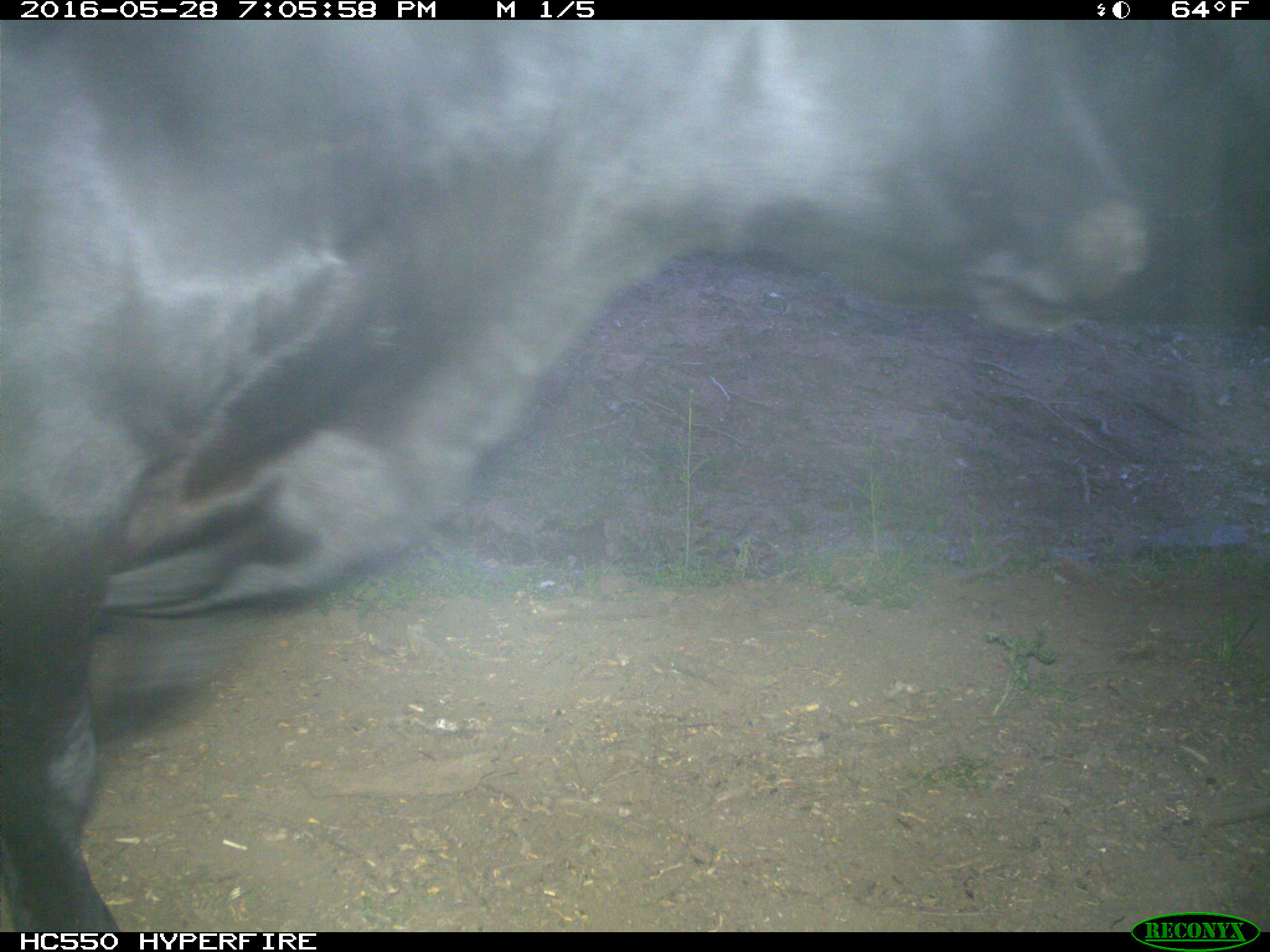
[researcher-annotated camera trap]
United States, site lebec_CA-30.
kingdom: Animalia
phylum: Chordata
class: Mammalia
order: Artiodactyla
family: Bovidae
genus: Bos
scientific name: Bos taurus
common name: domestic cow